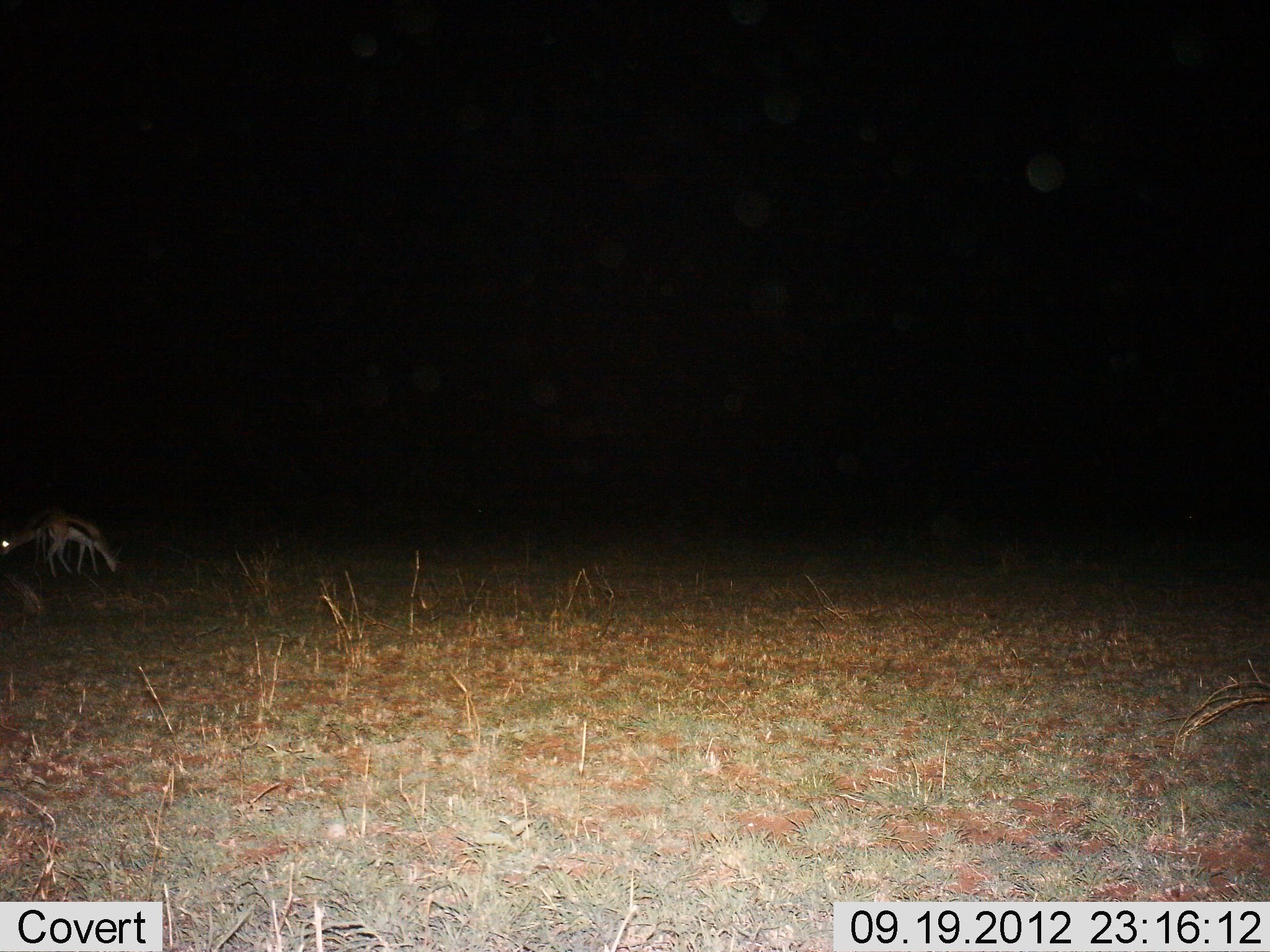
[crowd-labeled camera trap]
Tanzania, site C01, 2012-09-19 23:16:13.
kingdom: Animalia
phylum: Chordata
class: Mammalia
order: Artiodactyla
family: Bovidae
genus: Eudorcas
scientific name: Eudorcas thomsonii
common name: thomson's gazelle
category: gazellethomsons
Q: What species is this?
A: Gazellethomsons (thomson's gazelle) (Eudorcas thomsonii).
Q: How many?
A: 2.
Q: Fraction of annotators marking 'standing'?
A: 50%.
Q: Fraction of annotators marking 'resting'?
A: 0%.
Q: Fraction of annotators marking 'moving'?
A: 0%.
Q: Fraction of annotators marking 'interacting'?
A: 0%.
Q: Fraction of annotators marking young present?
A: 0%.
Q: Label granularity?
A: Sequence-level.